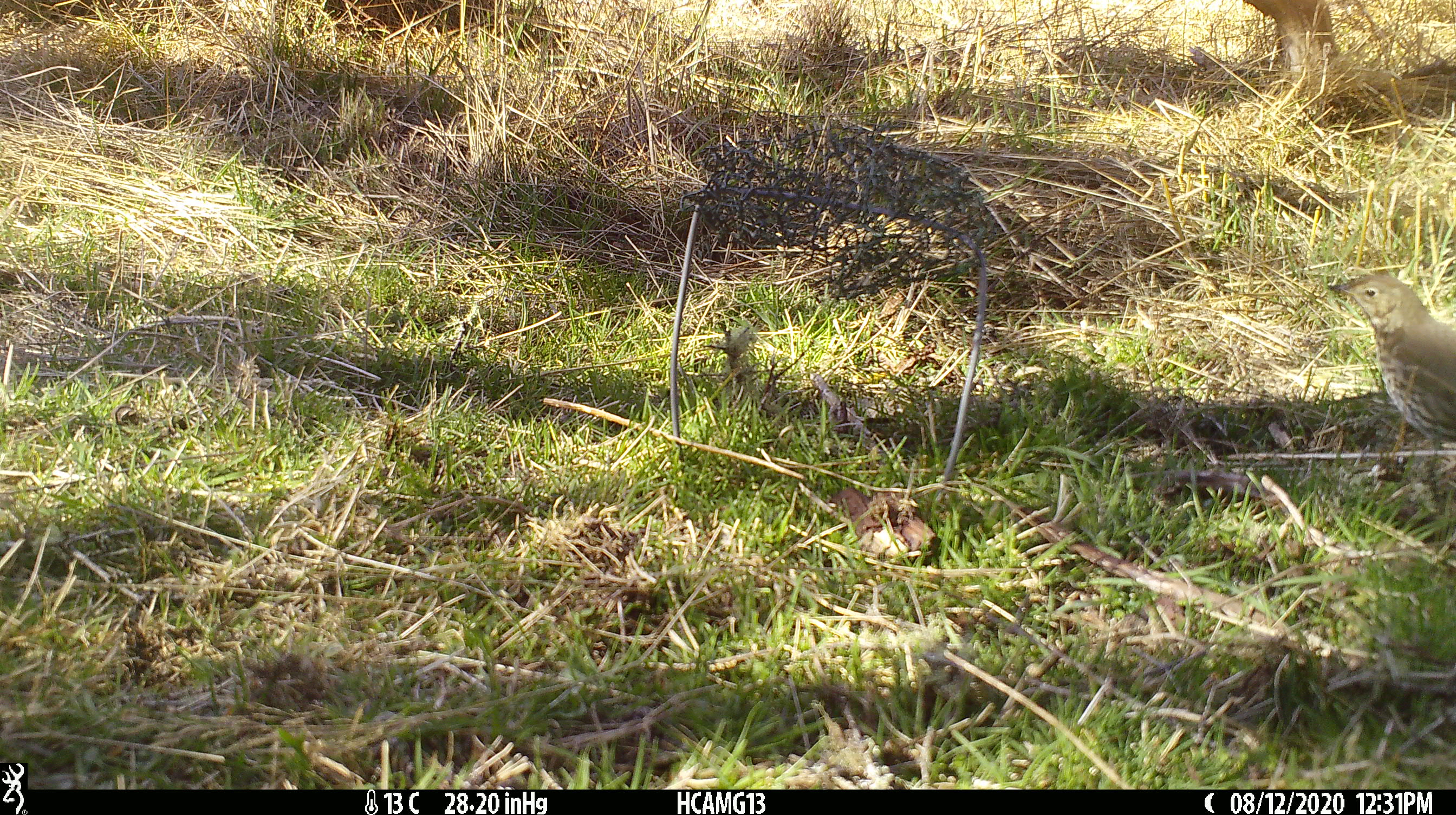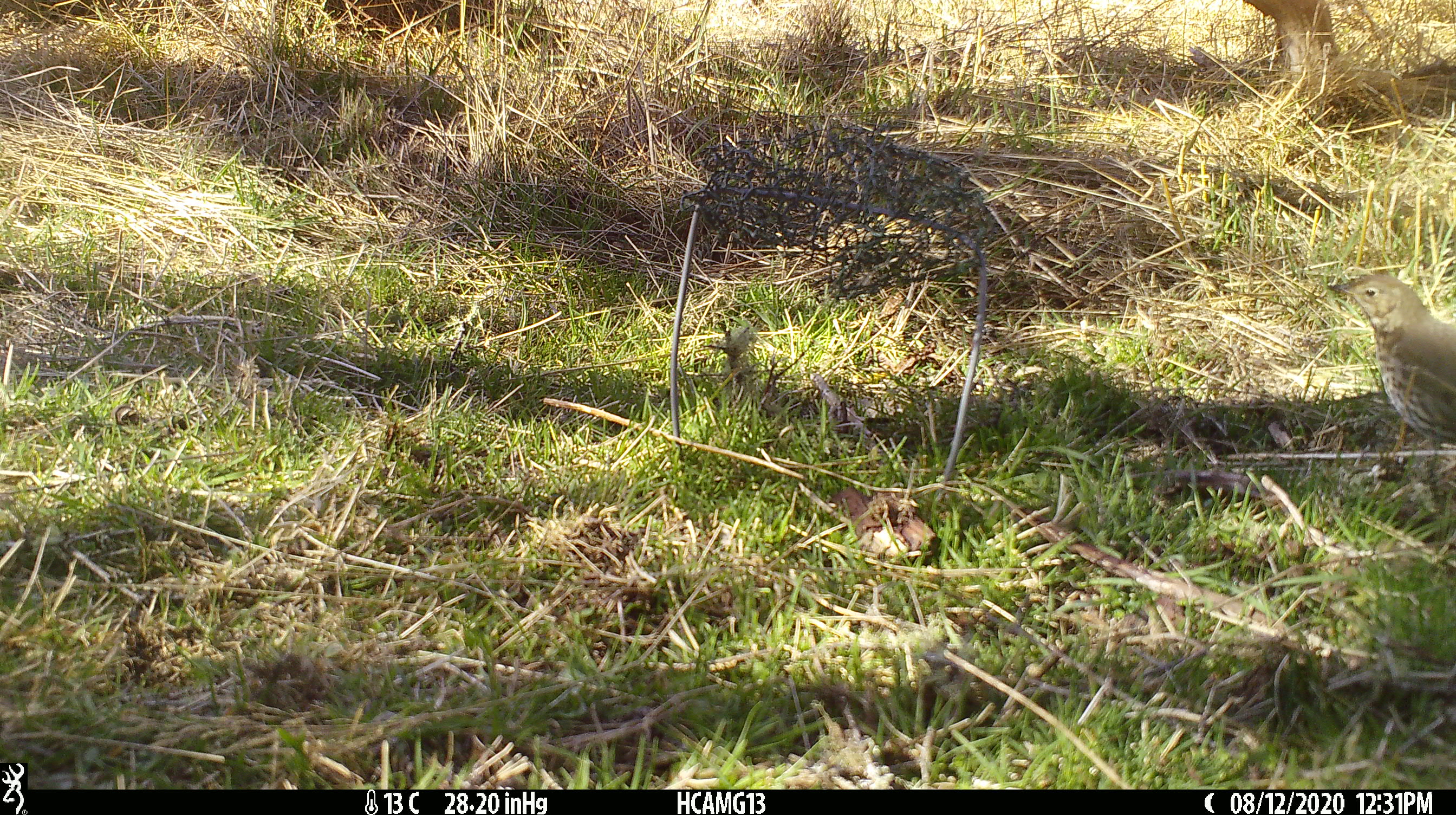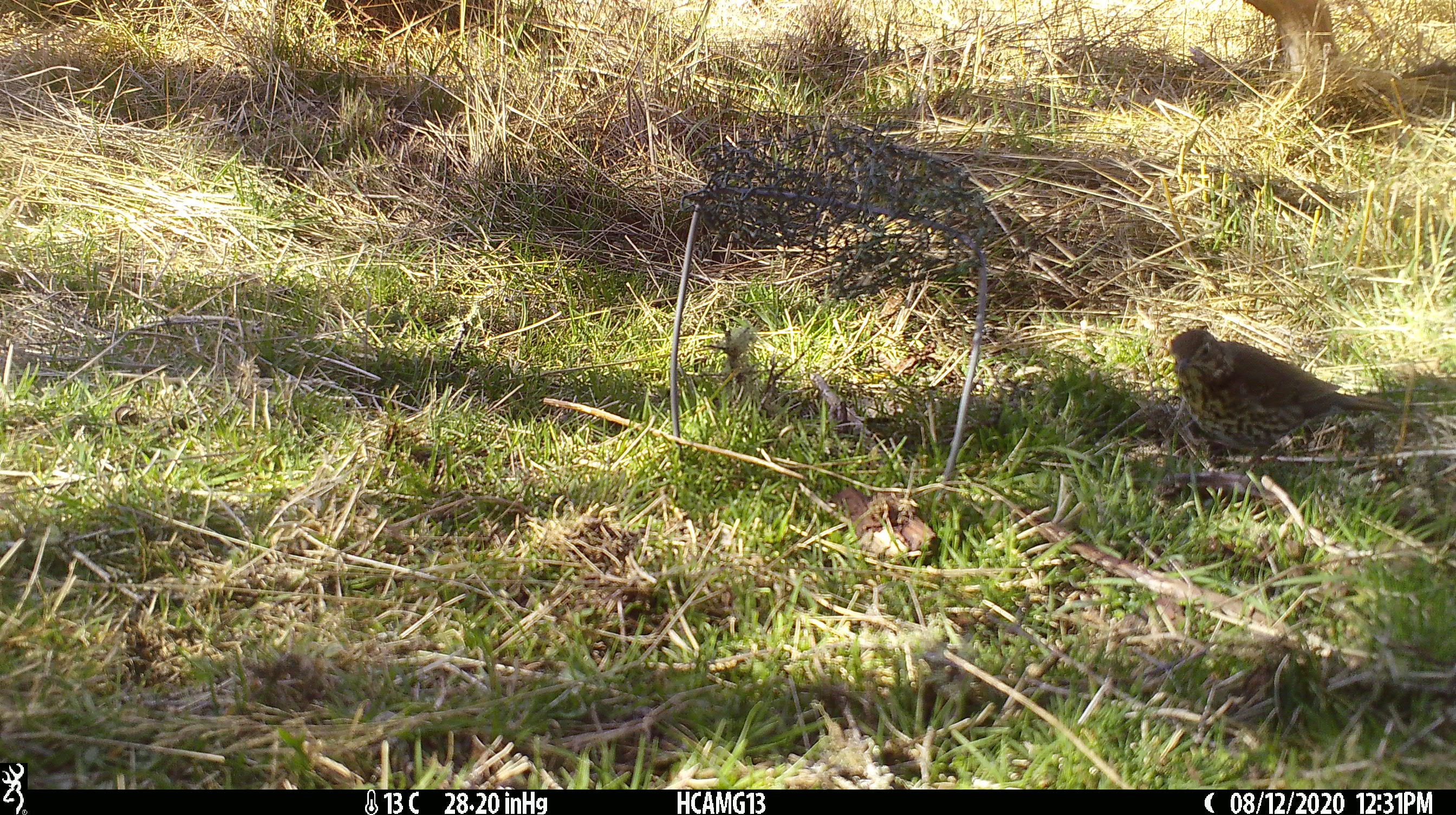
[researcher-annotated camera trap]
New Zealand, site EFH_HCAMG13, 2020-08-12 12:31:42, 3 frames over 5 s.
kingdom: Animalia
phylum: Chordata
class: Aves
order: Passeriformes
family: Turdidae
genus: Turdus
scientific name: Turdus philomelos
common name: song thrush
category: thrush